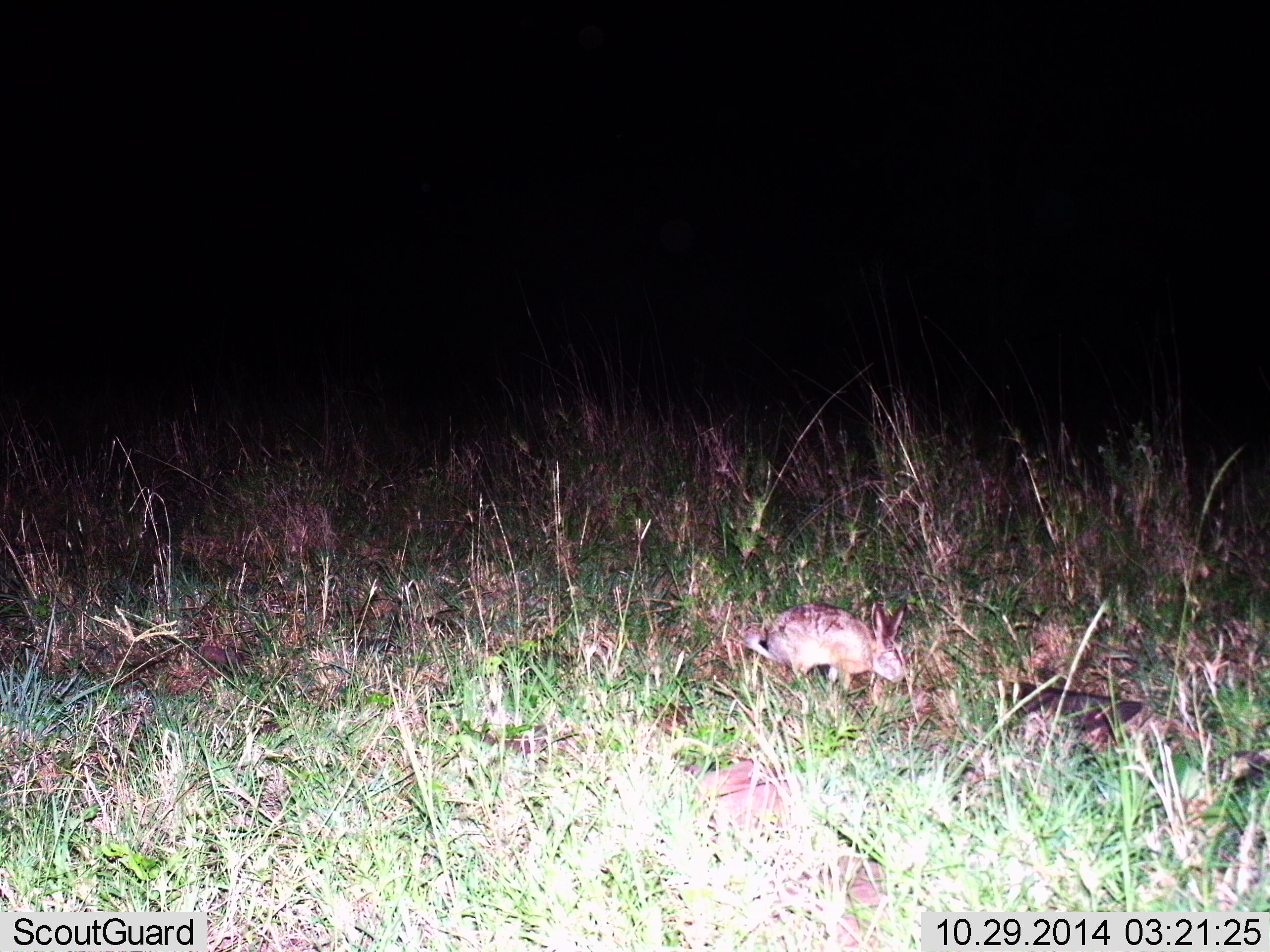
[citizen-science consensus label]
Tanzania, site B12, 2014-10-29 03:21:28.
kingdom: Animalia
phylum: Chordata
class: Mammalia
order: Lagomorpha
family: Leporidae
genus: Lepus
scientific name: Lepus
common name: hare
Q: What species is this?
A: Hare (Lepus).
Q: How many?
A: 1.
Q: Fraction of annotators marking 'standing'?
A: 50%.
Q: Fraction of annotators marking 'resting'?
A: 0%.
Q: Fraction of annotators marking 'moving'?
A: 20%.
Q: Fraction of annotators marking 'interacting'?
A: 0%.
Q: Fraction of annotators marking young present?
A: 0%.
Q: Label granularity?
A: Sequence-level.